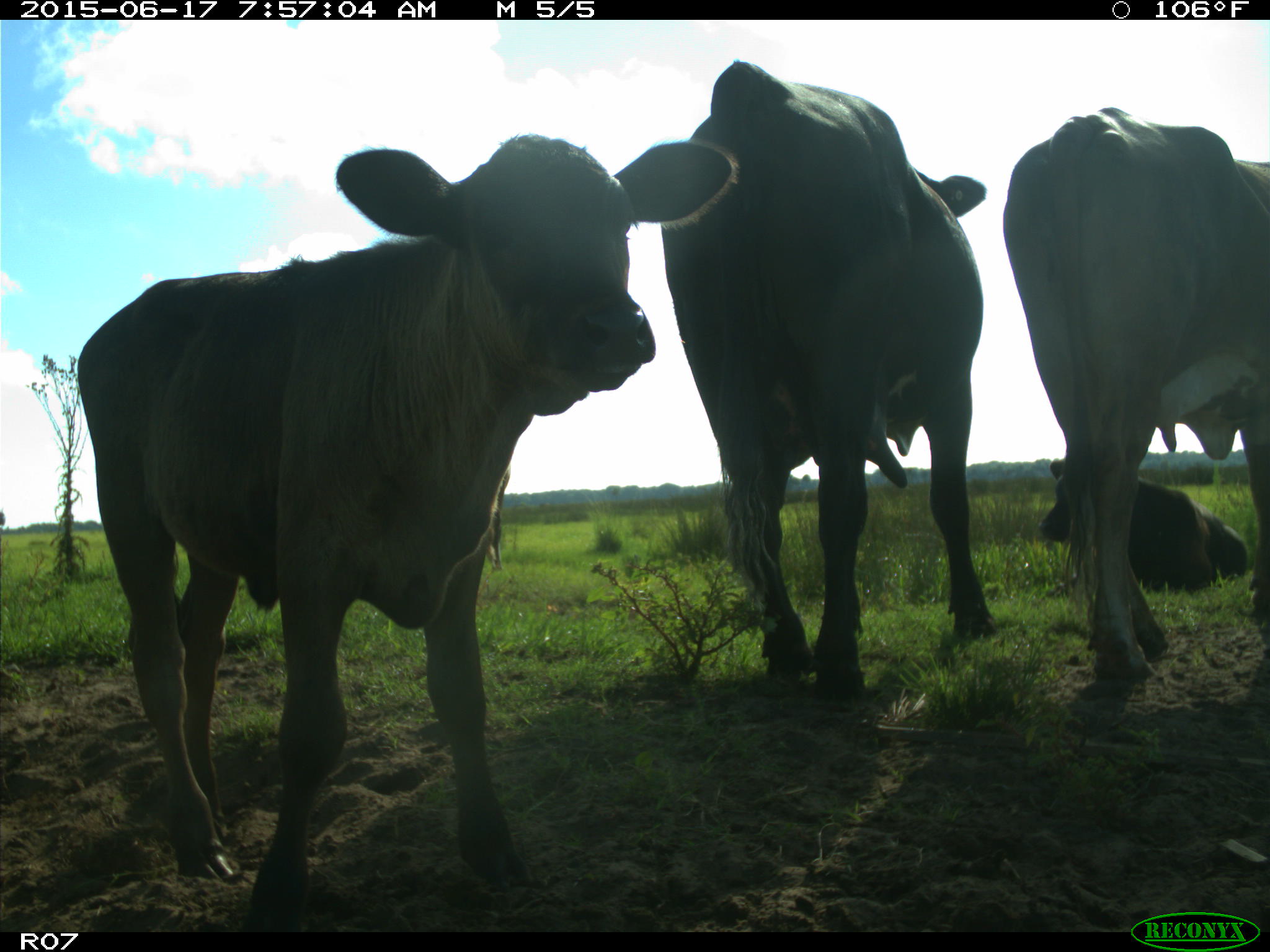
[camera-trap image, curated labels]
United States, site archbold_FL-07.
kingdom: Animalia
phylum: Chordata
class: Mammalia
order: Artiodactyla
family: Bovidae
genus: Bos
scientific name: Bos taurus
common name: domestic cow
Bos taurus (domestic cow).